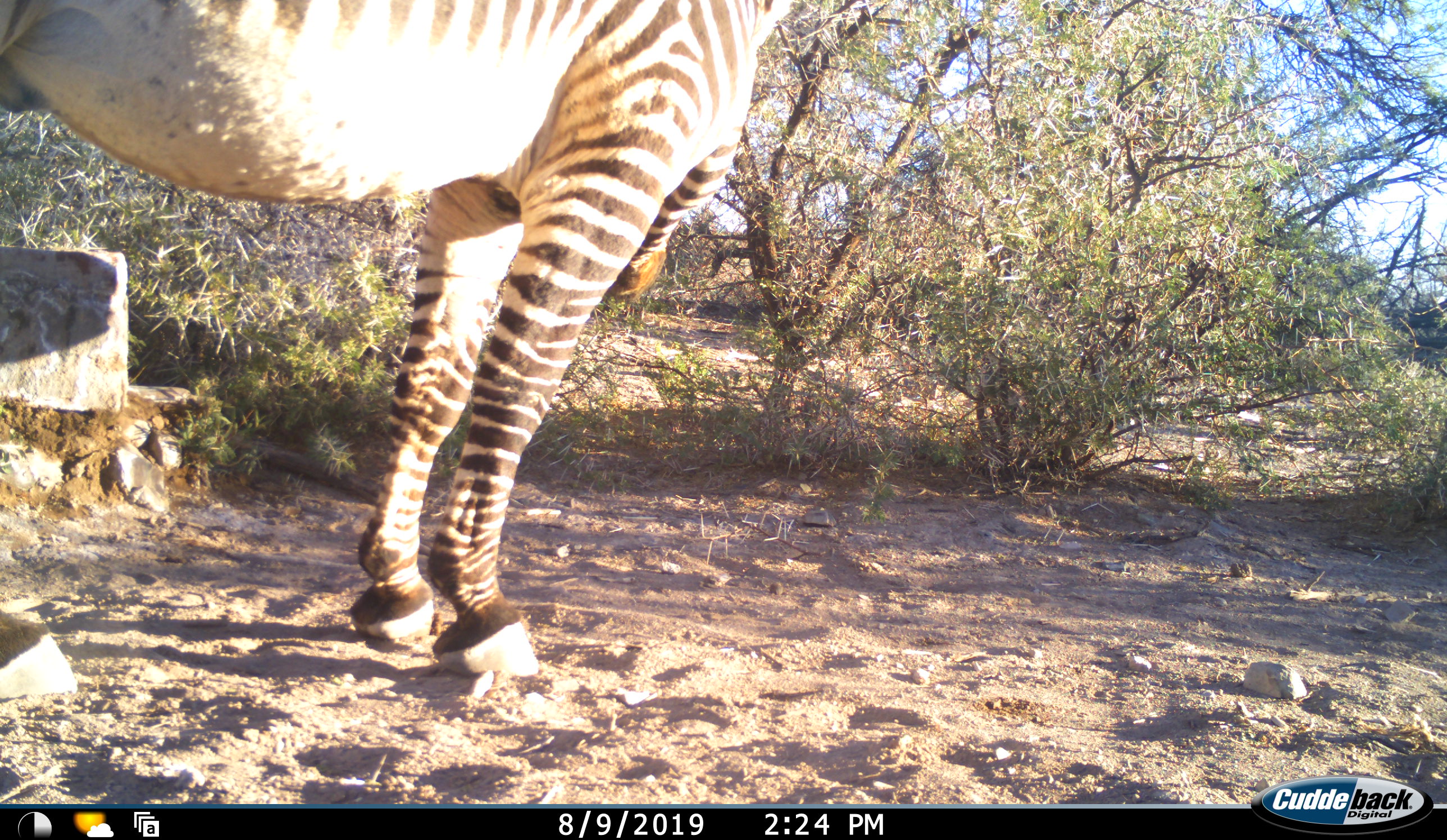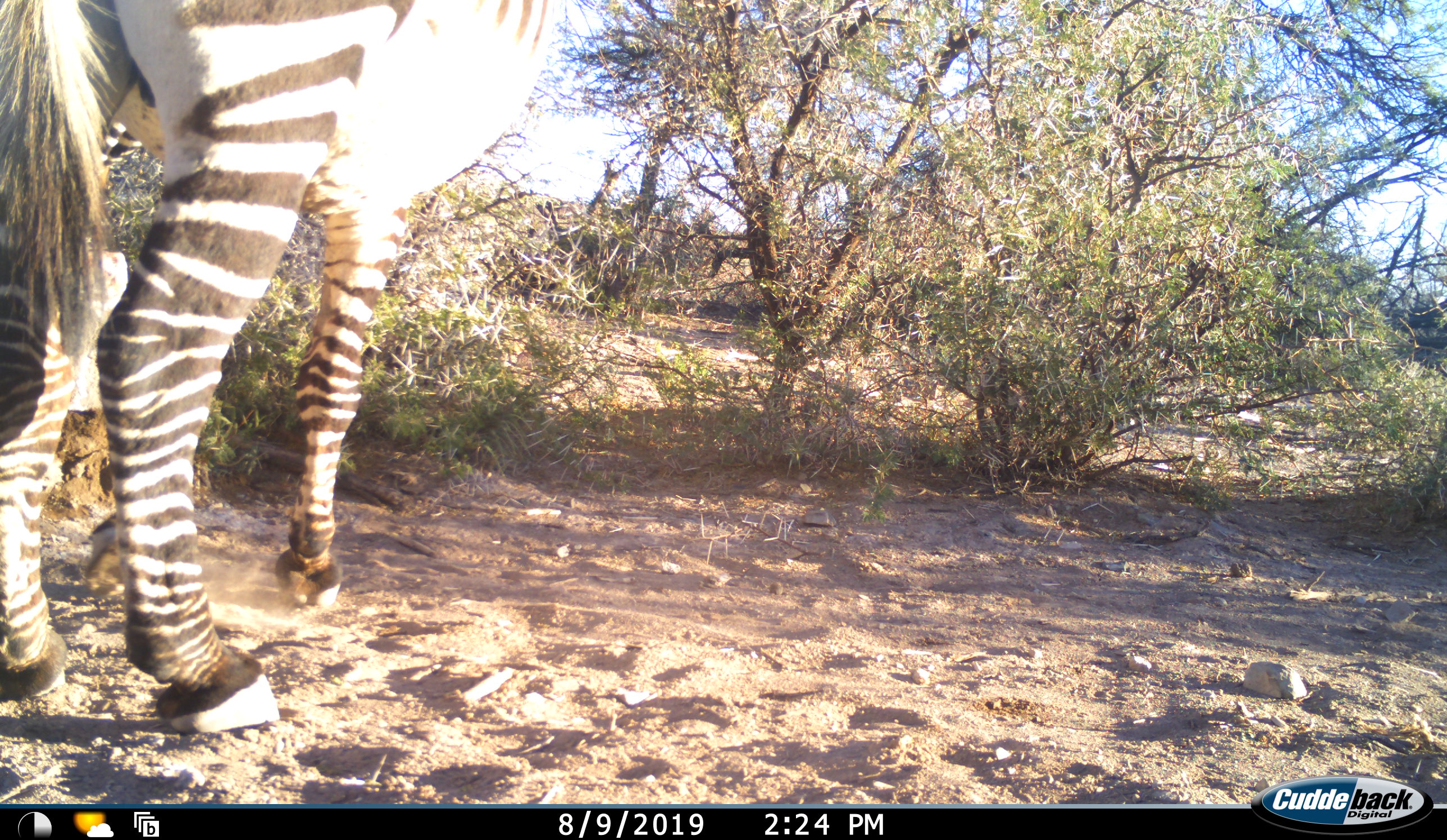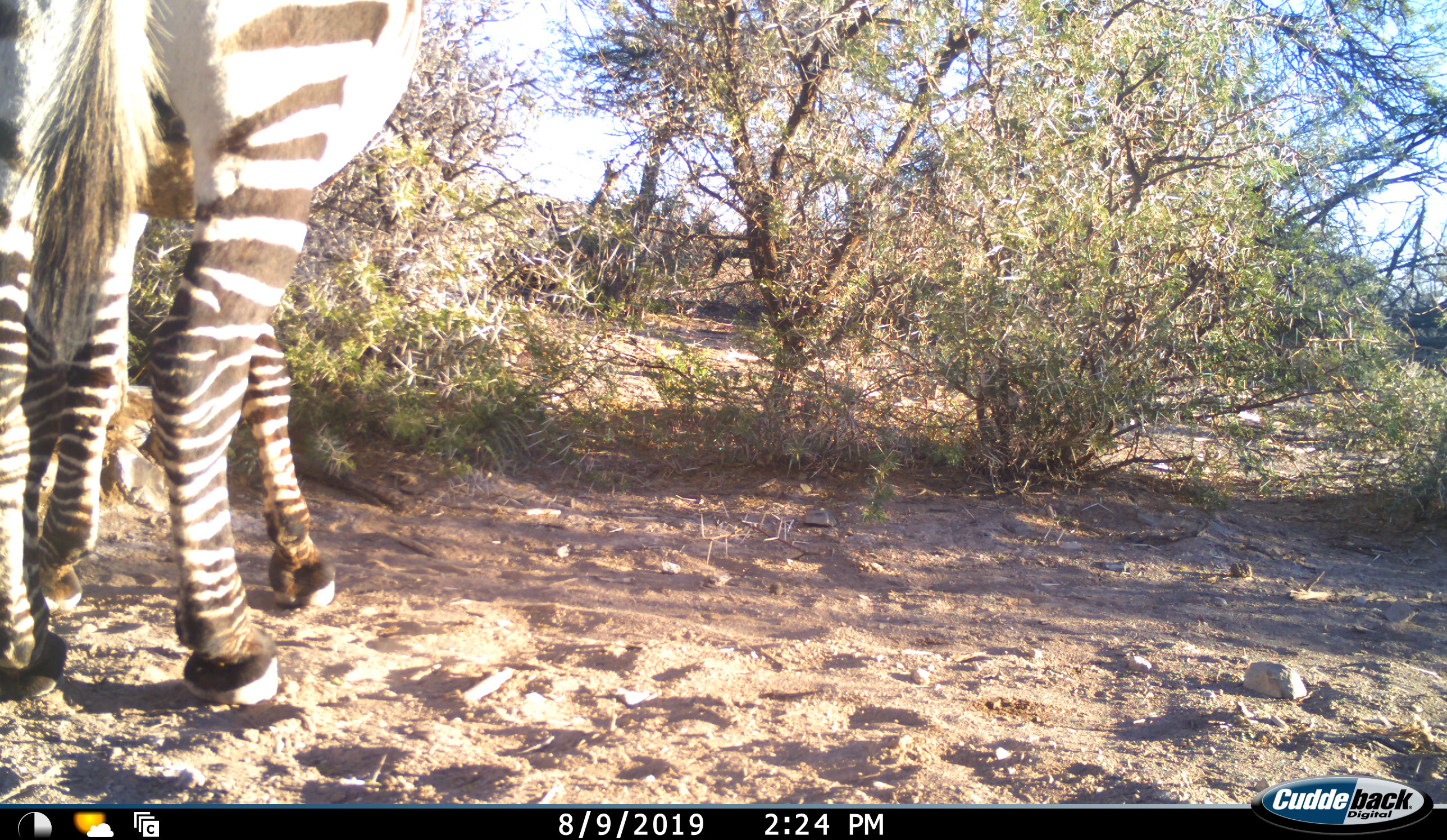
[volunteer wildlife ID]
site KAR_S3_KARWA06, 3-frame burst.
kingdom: Animalia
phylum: Chordata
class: Mammalia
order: Perissodactyla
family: Equidae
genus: Equus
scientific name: Equus zebra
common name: mountain zebra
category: zebramountain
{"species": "zebramountain (mountain zebra) (Equus zebra)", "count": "1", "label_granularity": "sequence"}